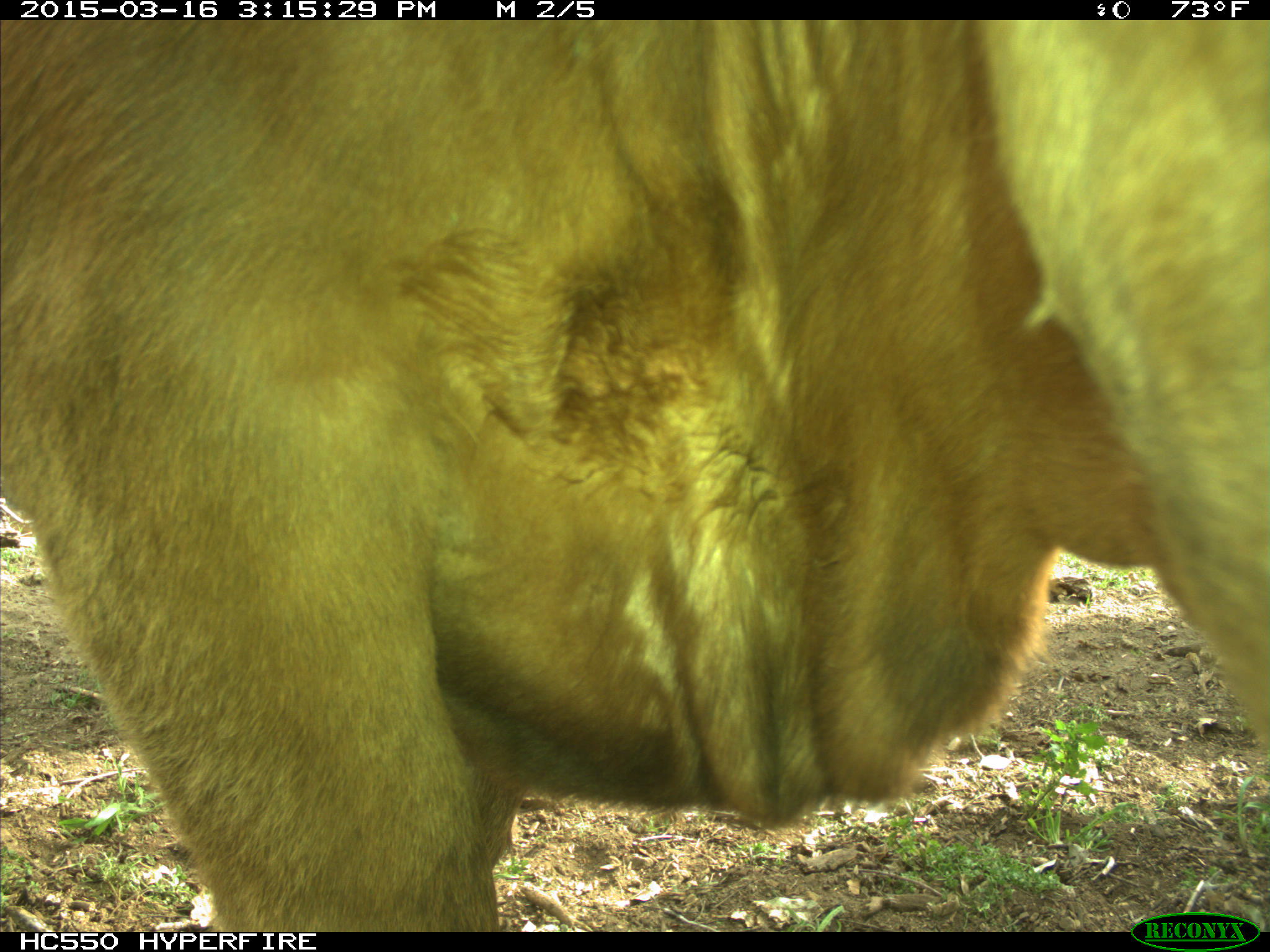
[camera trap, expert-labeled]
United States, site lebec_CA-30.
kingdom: Animalia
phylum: Chordata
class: Mammalia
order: Artiodactyla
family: Bovidae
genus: Bos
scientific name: Bos taurus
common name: domestic cow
Bos taurus (domestic cow).